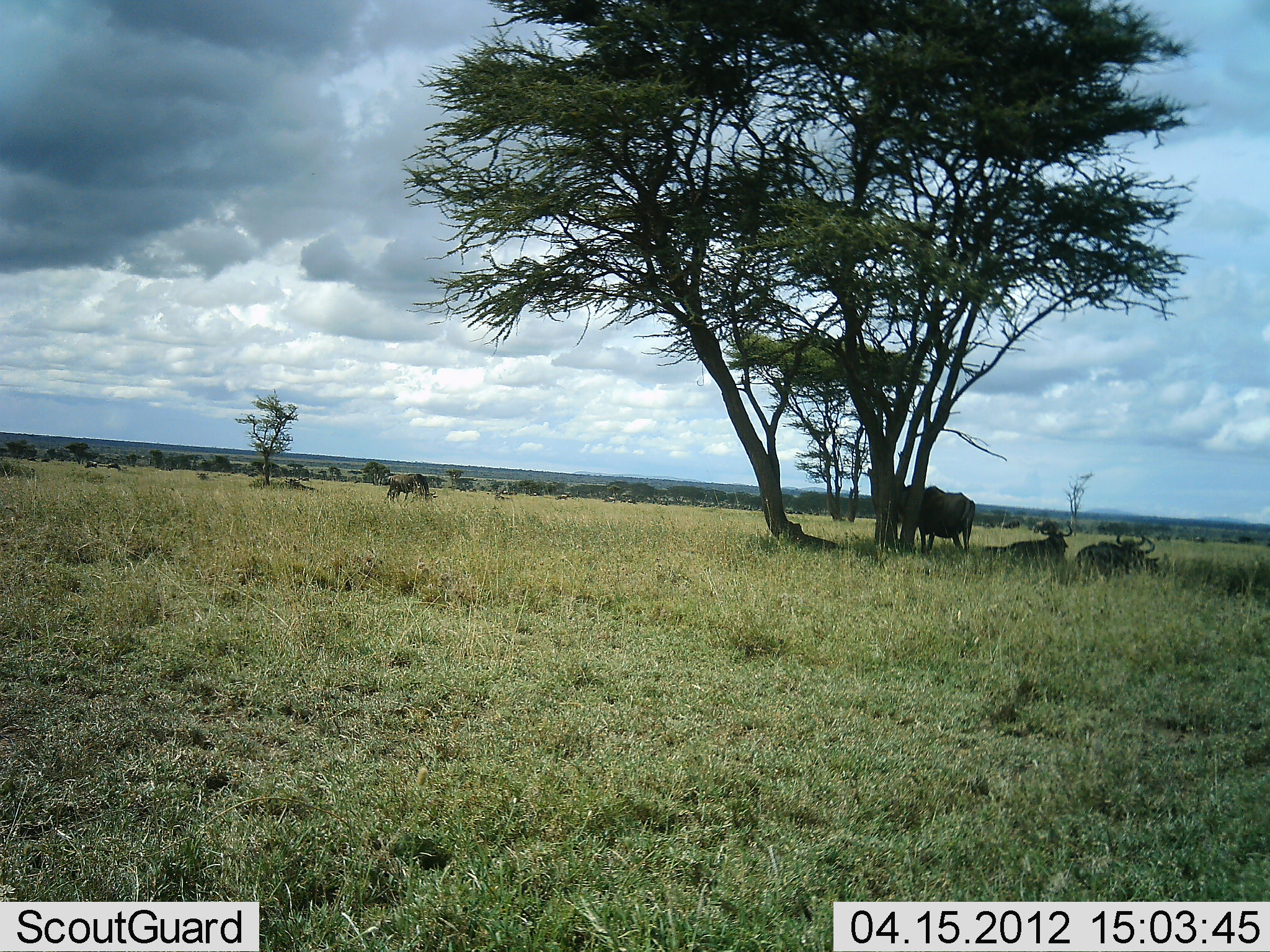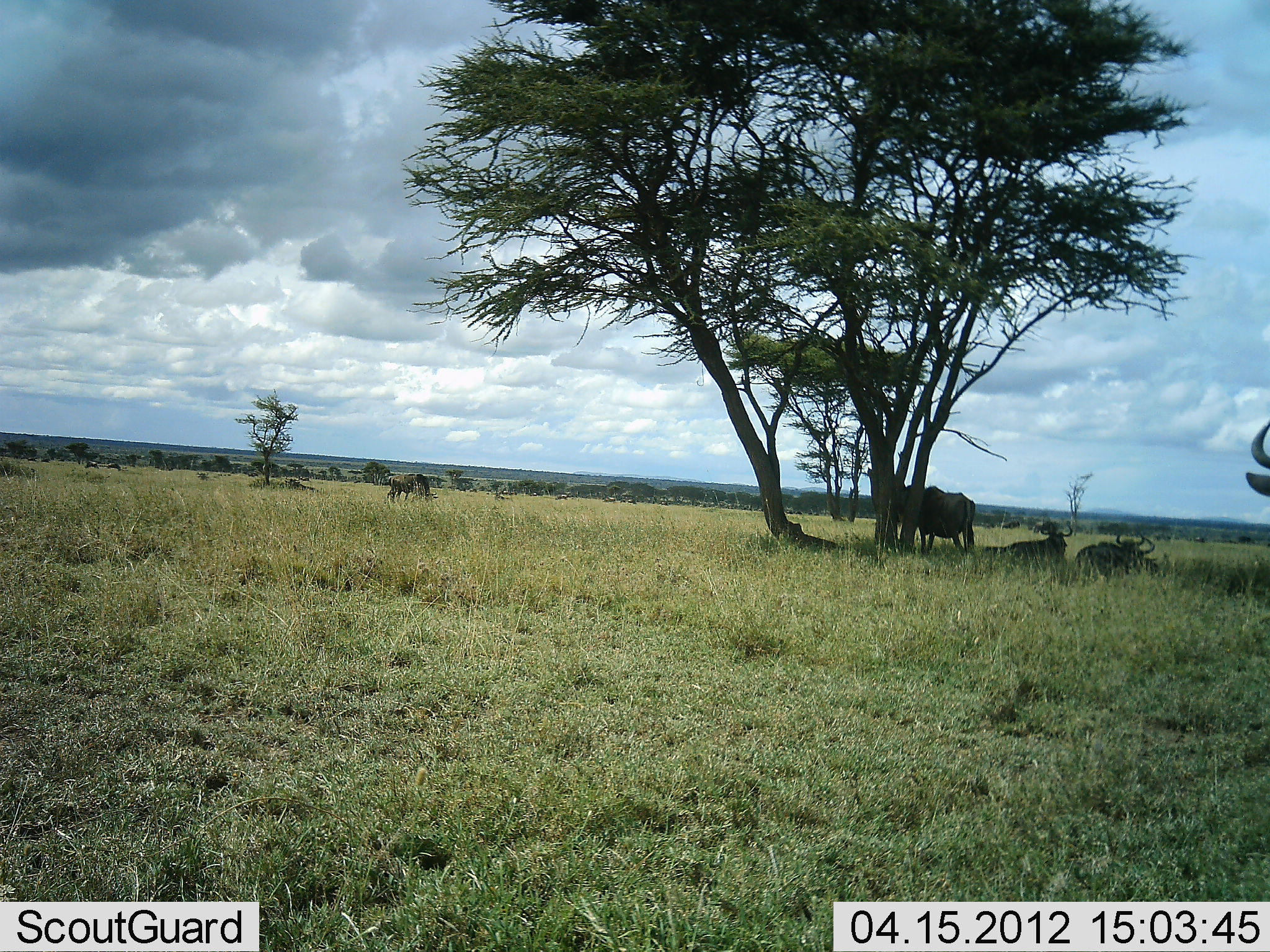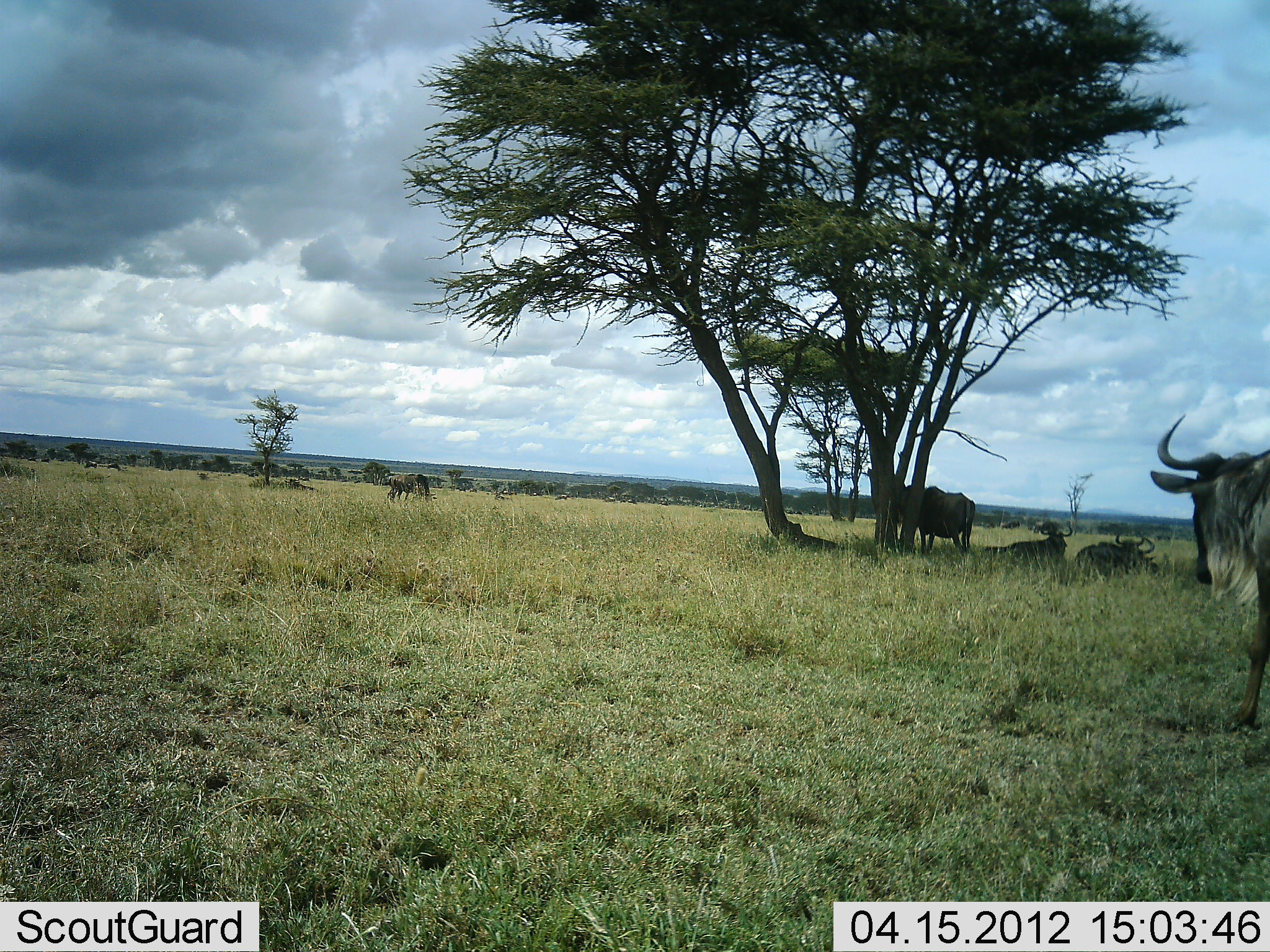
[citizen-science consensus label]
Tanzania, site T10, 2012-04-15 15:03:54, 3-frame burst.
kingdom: Animalia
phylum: Chordata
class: Mammalia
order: Artiodactyla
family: Bovidae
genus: Connochaetes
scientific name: Connochaetes taurinus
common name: blue wildebeest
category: wildebeest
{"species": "wildebeest (blue wildebeest) (Connochaetes taurinus)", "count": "5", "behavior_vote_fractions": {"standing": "83%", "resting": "97%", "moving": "66%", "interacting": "3%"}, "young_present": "0%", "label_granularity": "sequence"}